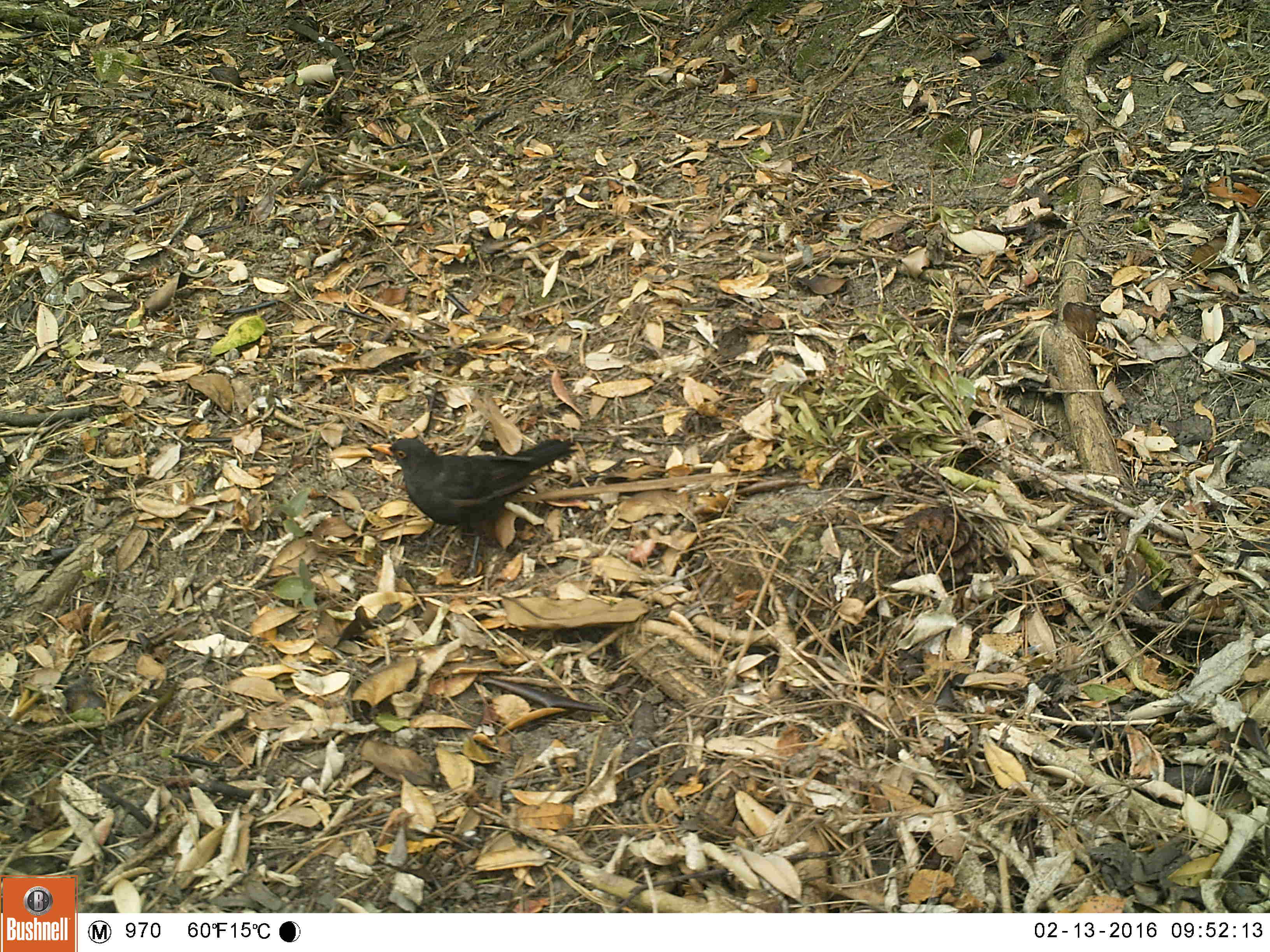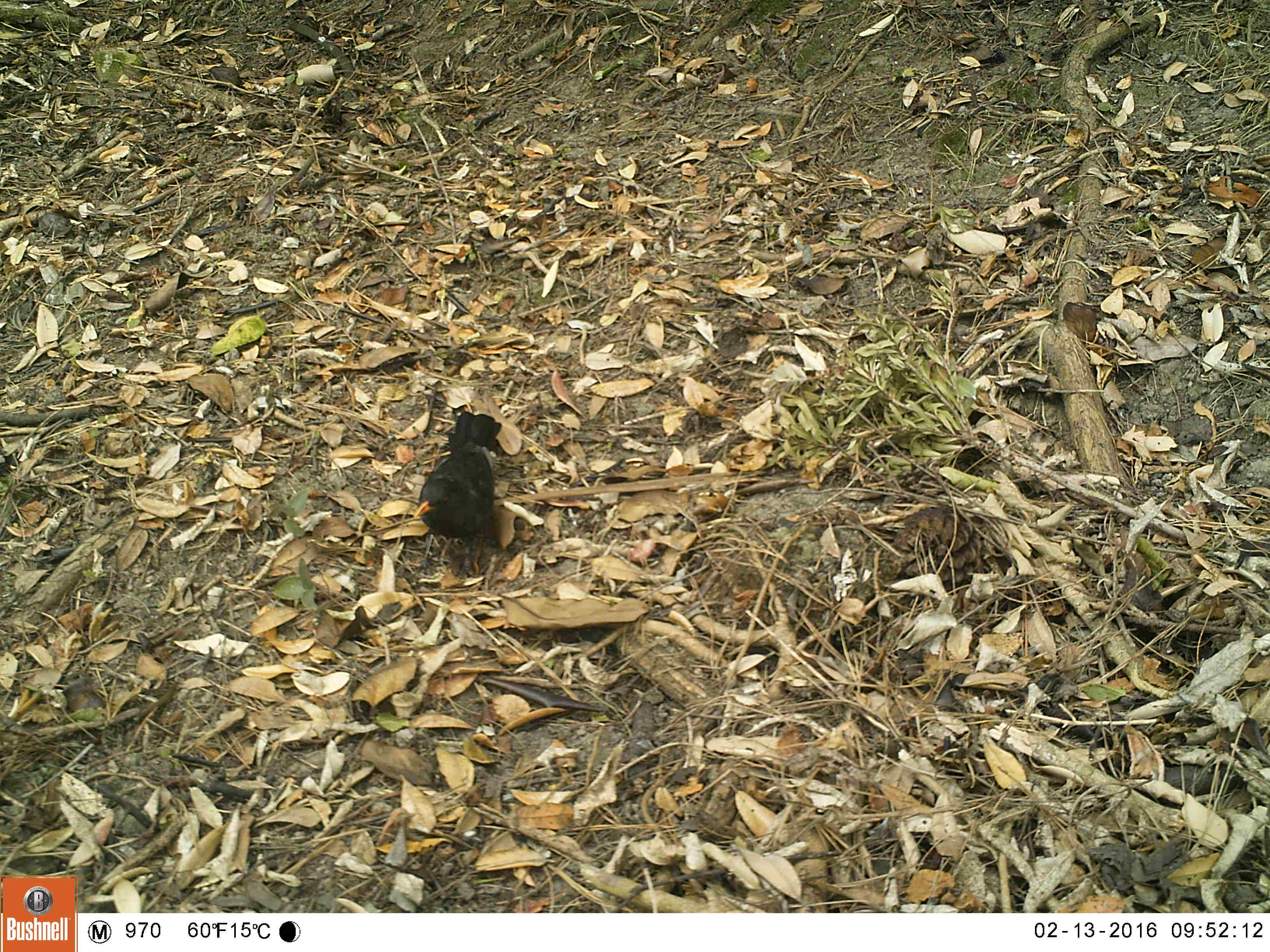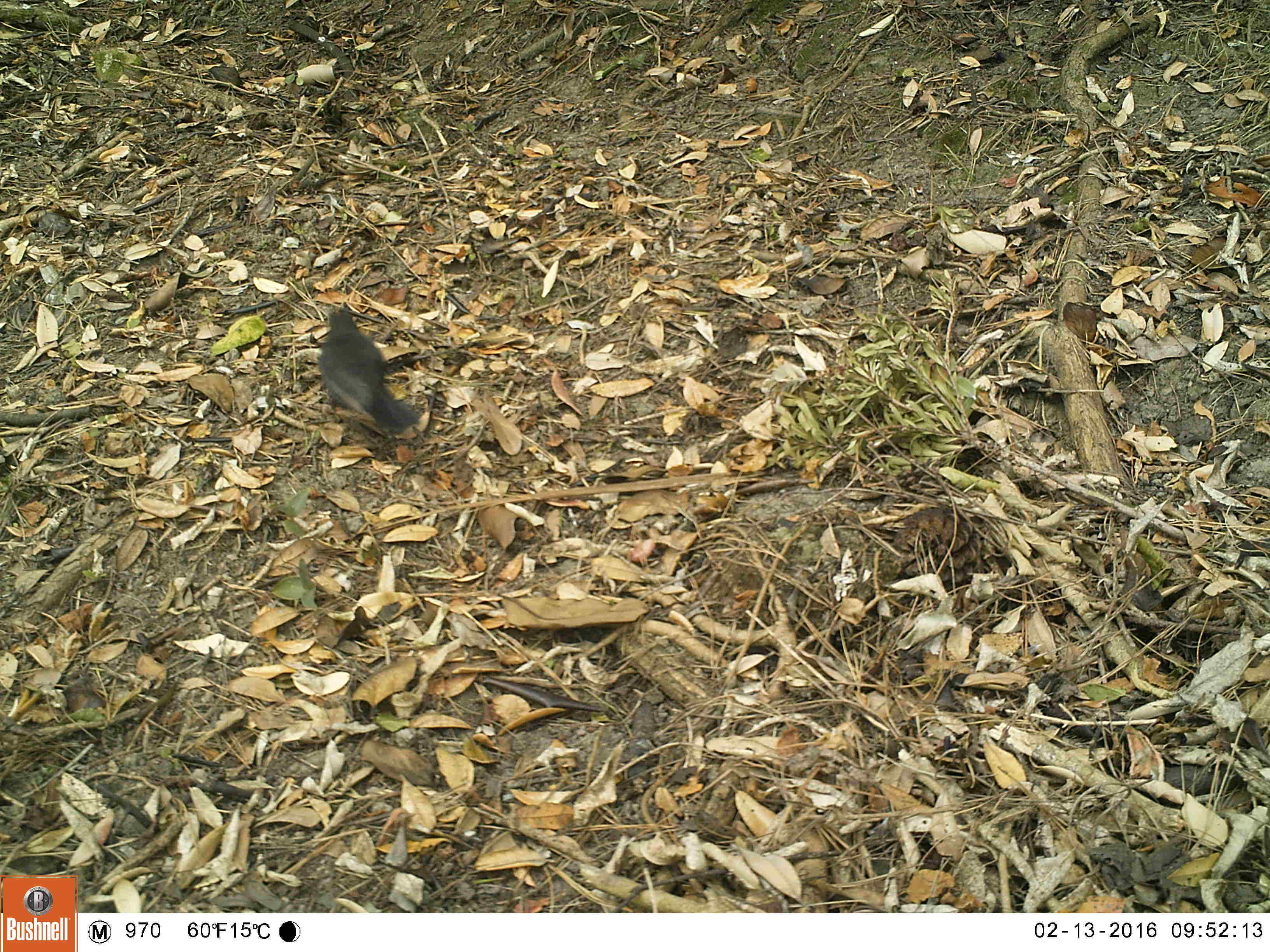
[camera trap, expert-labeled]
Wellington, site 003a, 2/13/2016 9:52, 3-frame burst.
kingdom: Animalia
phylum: Chordata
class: Aves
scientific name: Aves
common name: bird